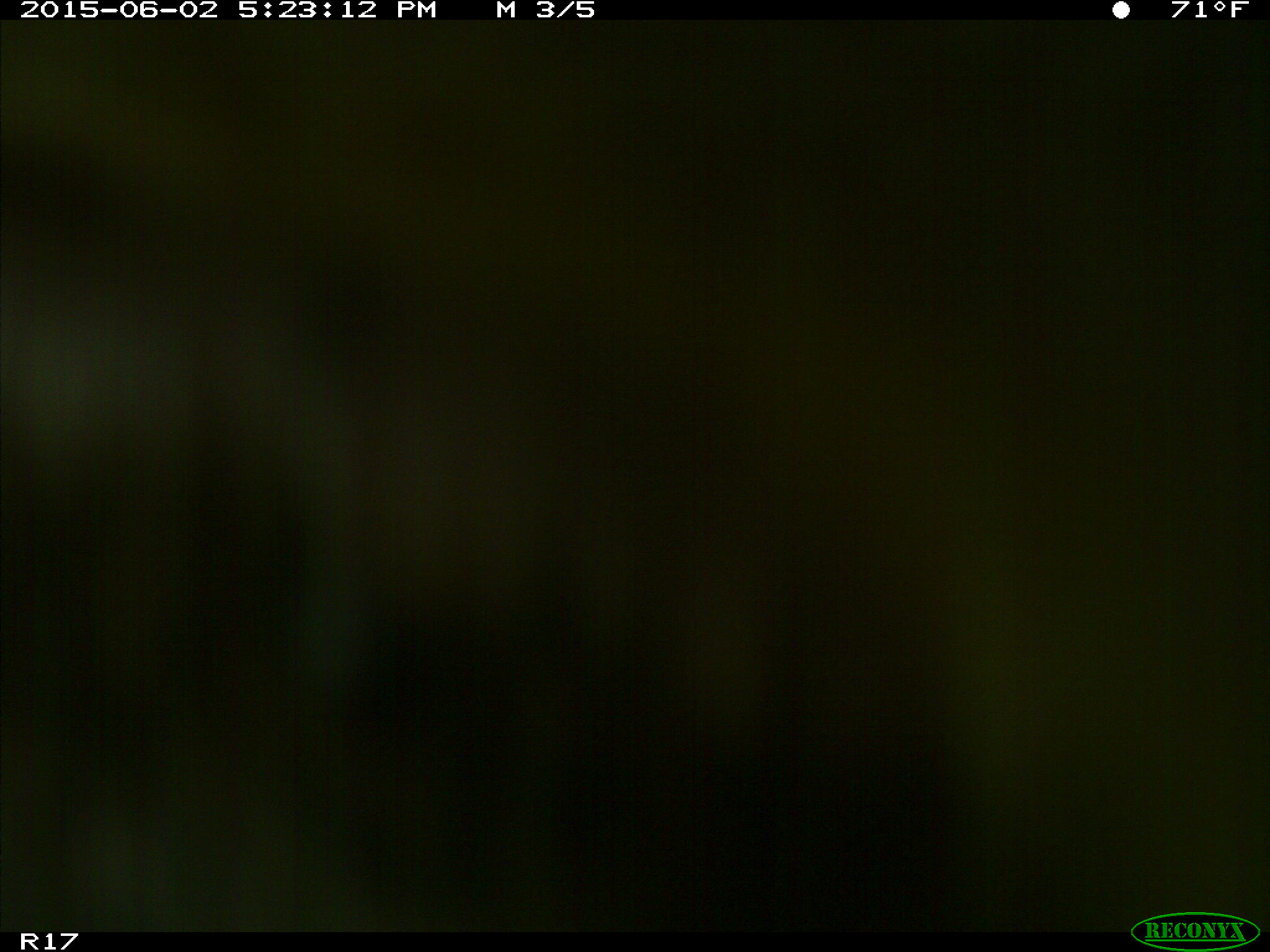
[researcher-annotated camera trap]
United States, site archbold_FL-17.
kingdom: Animalia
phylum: Chordata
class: Mammalia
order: Artiodactyla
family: Bovidae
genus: Bos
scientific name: Bos taurus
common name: domestic cow